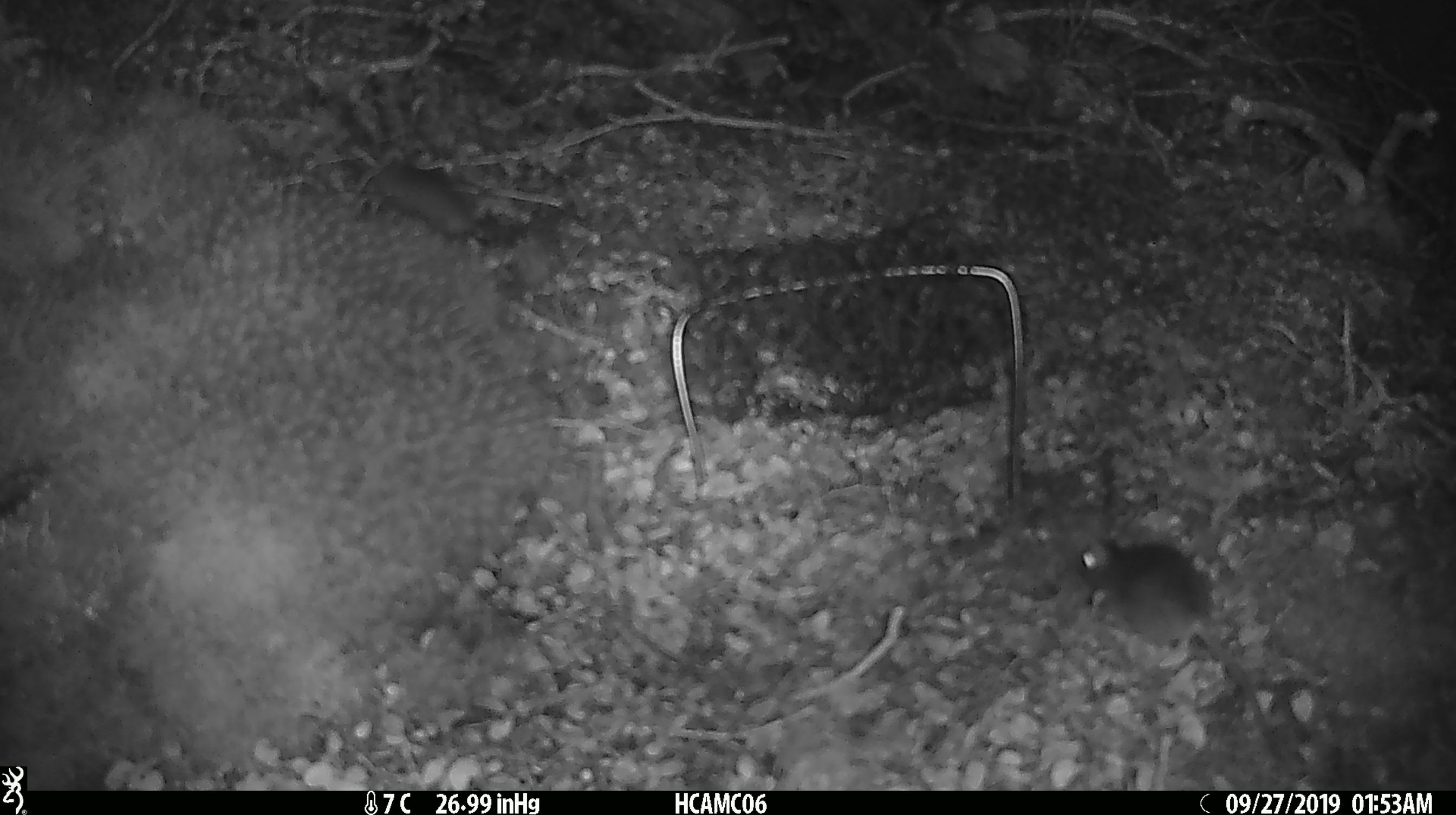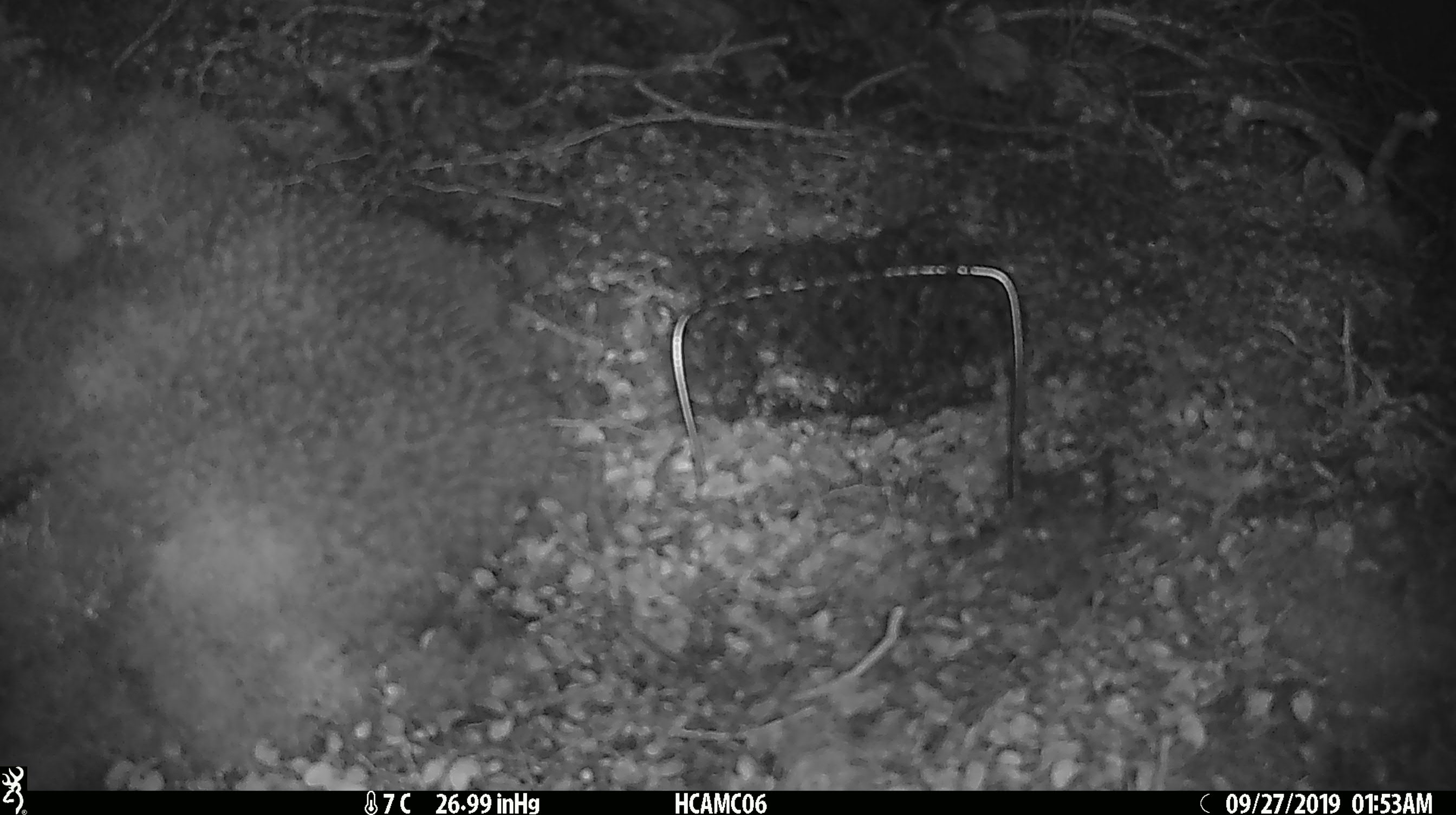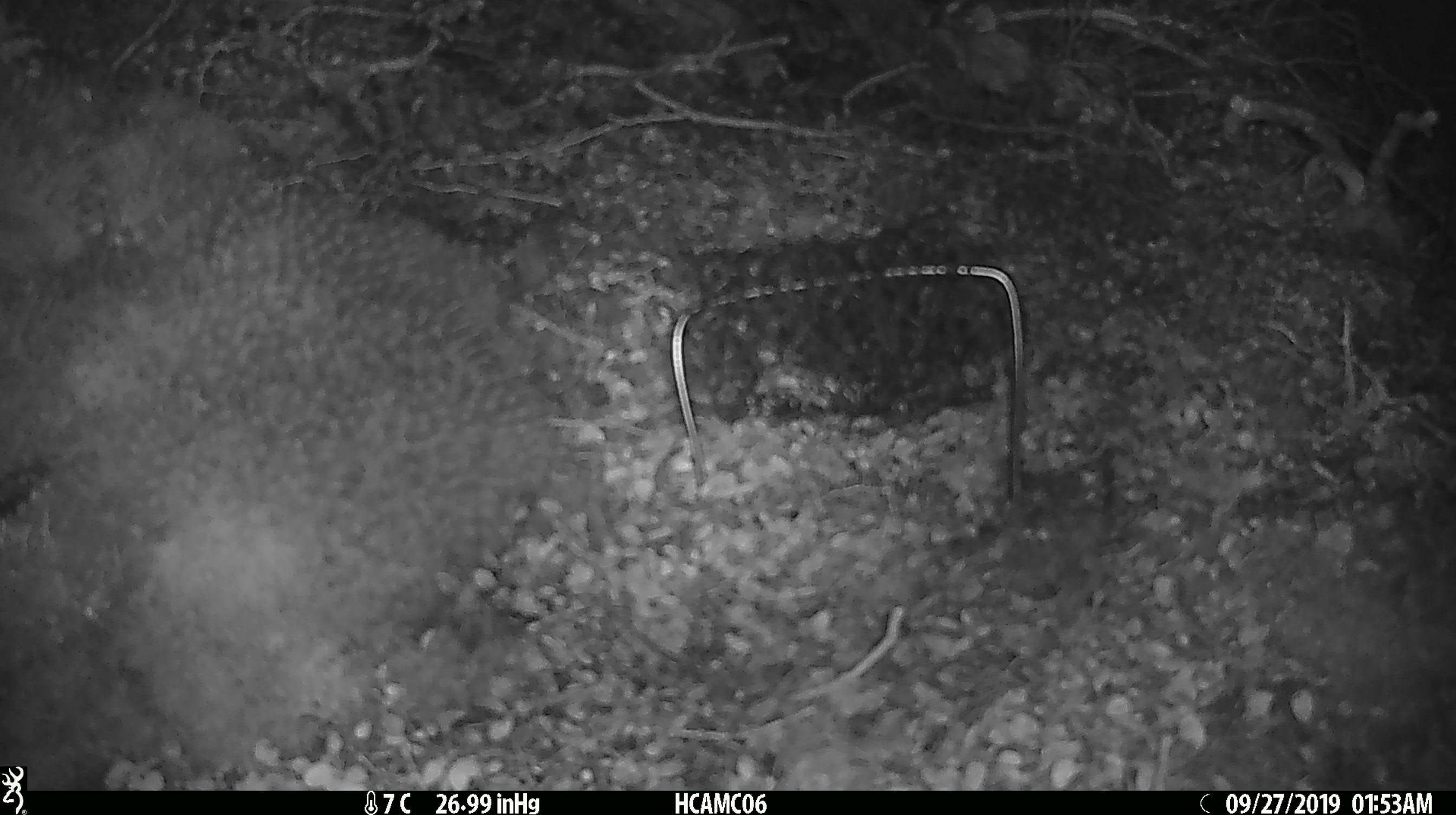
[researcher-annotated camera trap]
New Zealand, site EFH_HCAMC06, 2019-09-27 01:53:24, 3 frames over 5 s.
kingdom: Animalia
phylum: Chordata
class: Mammalia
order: Rodentia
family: Muridae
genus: Mus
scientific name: Mus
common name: mouse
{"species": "mouse (Mus)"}